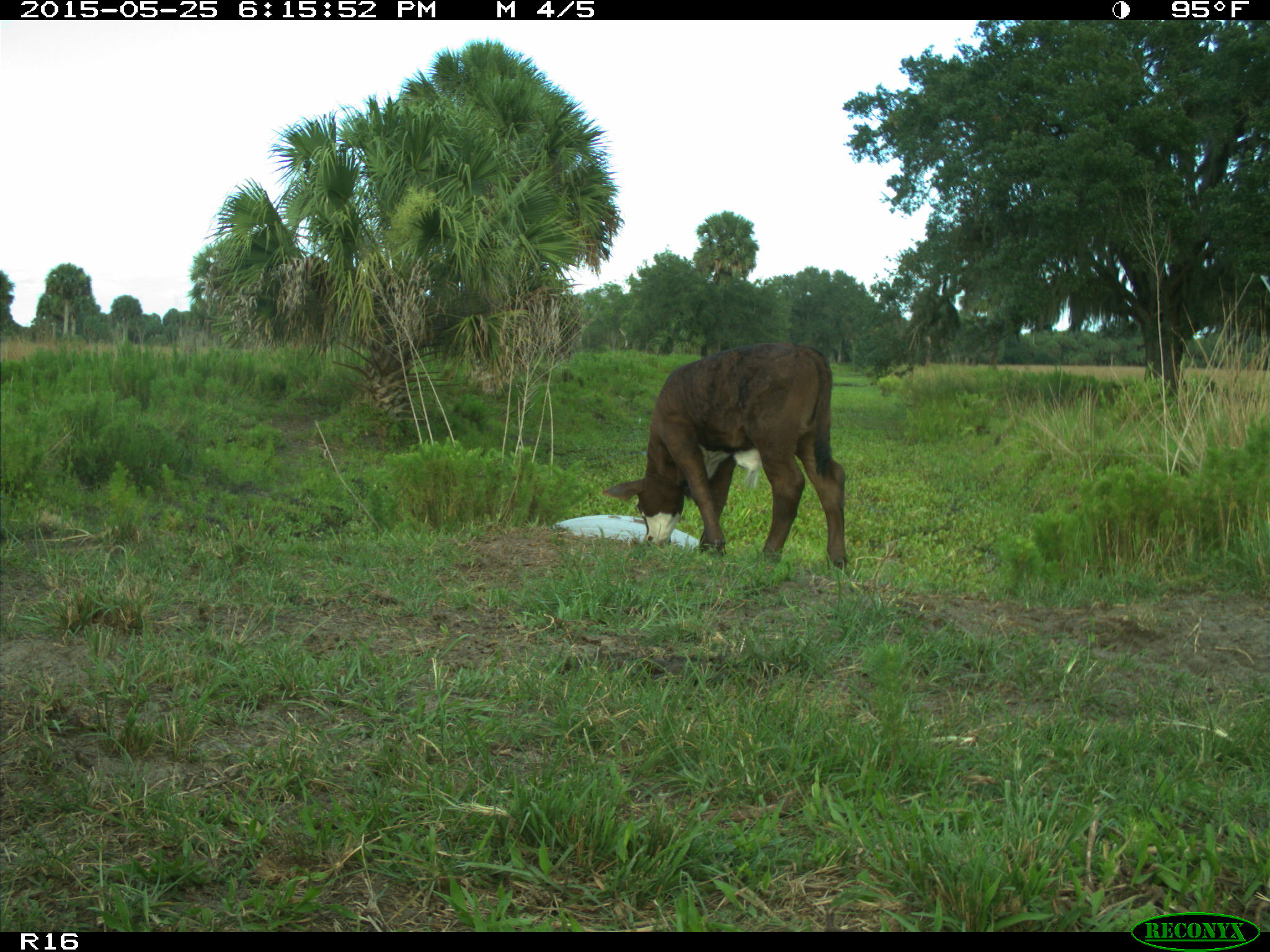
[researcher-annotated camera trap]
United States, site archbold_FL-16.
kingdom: Animalia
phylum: Chordata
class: Mammalia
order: Artiodactyla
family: Bovidae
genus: Bos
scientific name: Bos taurus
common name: domestic cow